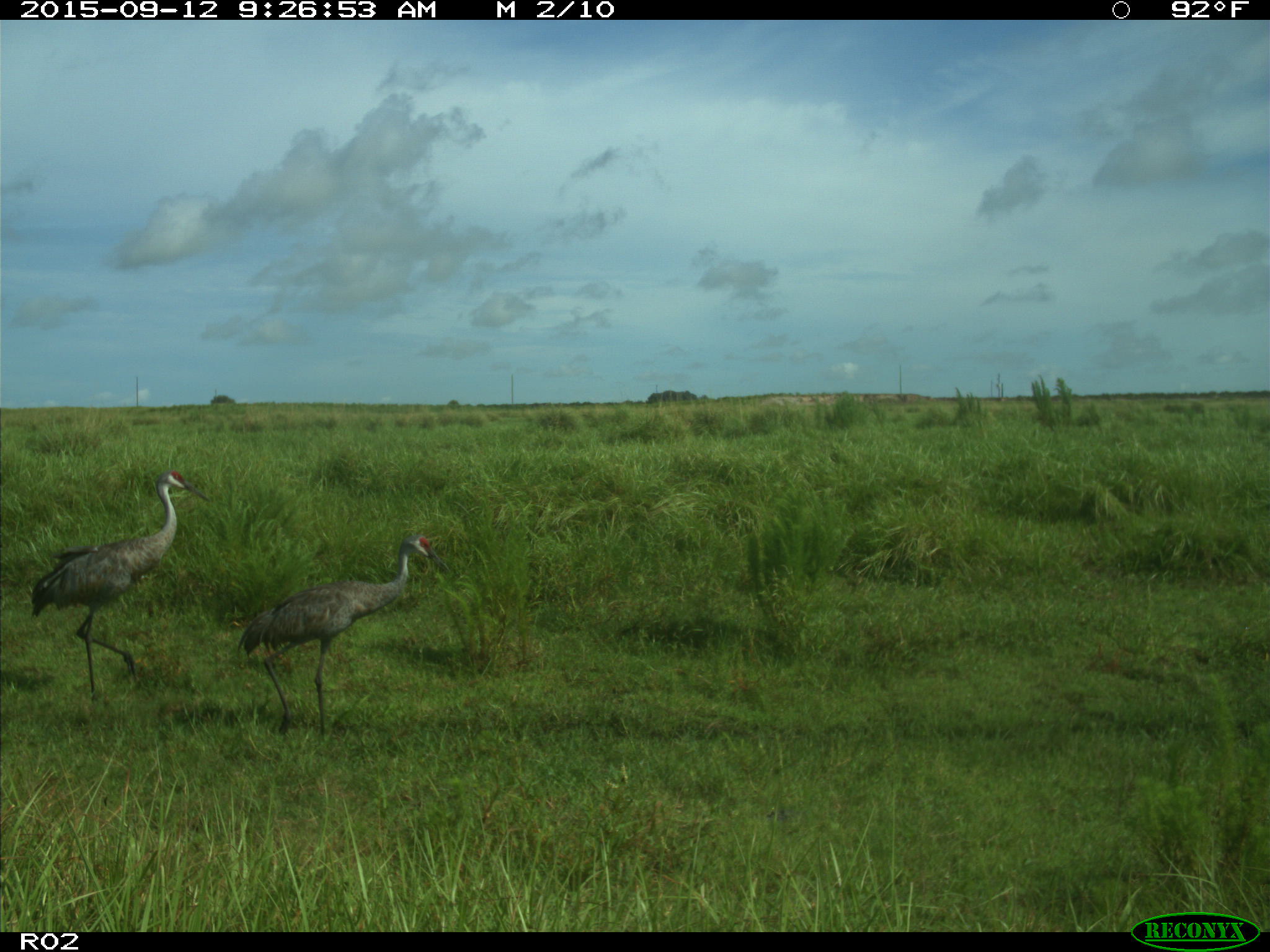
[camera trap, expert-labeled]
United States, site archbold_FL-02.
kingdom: Animalia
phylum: Chordata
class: Aves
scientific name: Aves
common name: birds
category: unidentified bird